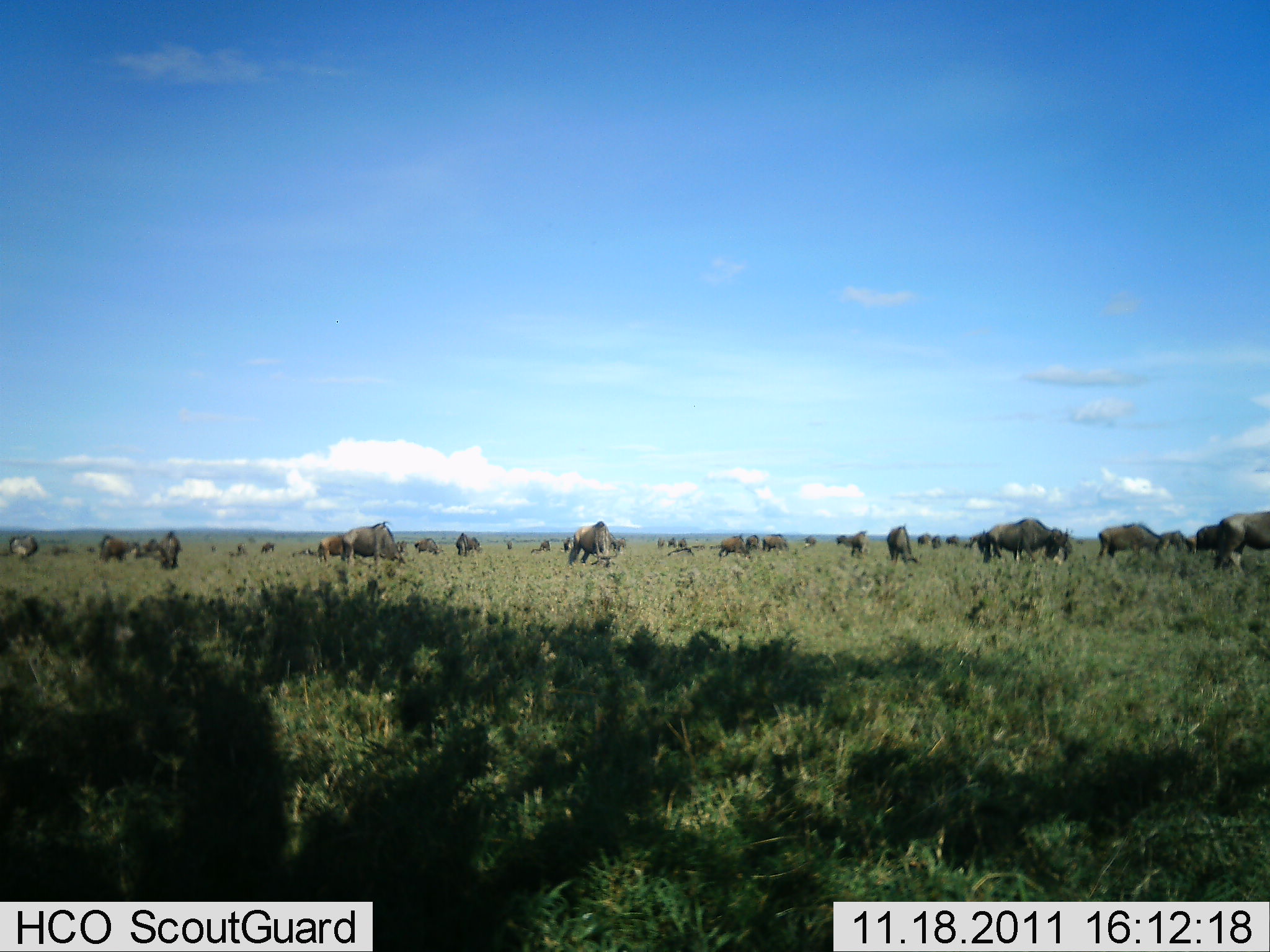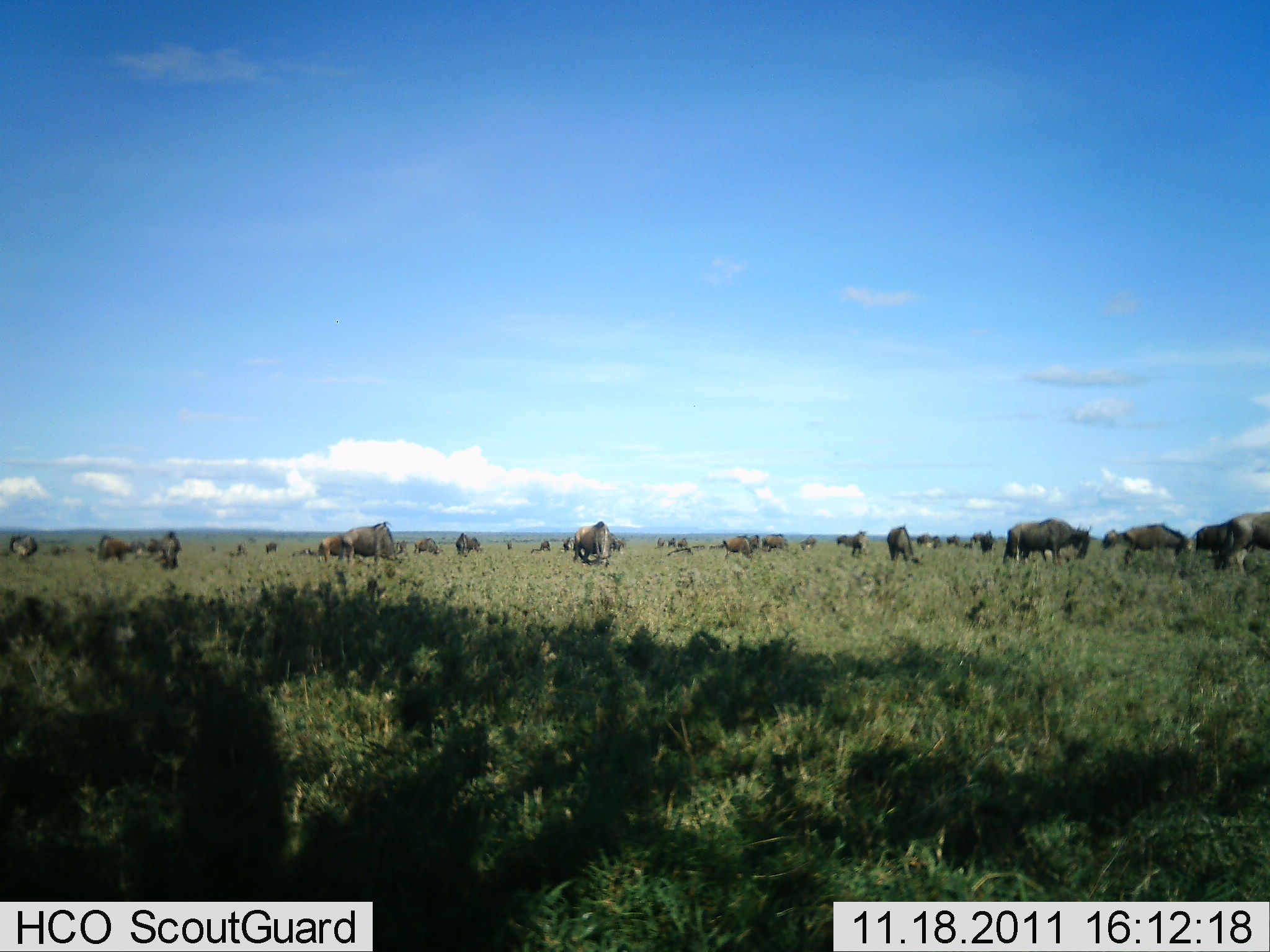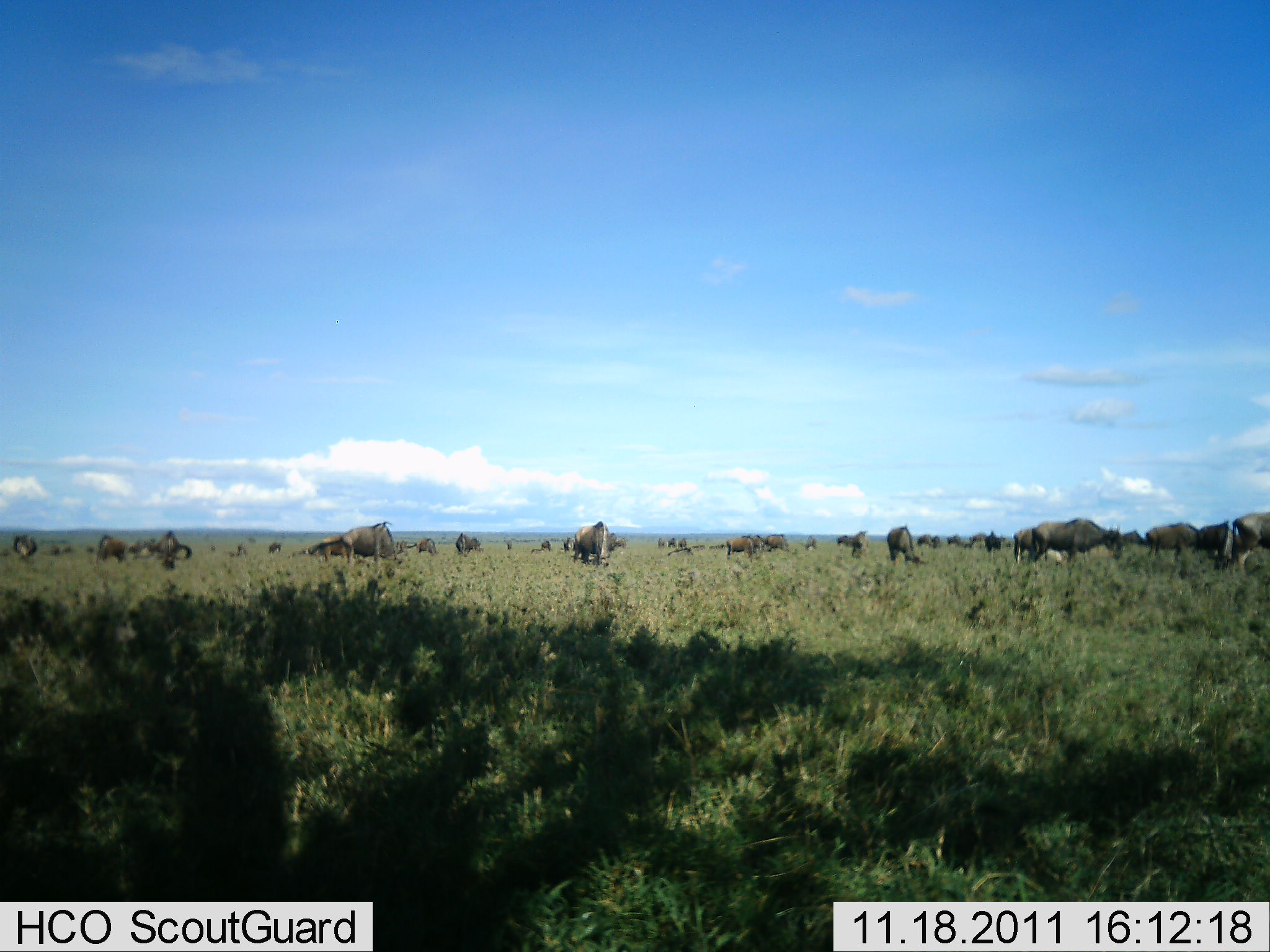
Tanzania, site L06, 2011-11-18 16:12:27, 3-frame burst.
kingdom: Animalia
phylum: Chordata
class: Mammalia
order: Artiodactyla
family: Bovidae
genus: Connochaetes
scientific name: Connochaetes taurinus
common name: blue wildebeest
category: wildebeest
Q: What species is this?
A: Wildebeest (blue wildebeest) (Connochaetes taurinus).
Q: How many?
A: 11-50.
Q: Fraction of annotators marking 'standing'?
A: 33%.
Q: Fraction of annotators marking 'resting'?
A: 0%.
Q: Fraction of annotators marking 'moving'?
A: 53%.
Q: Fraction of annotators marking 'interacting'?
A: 0%.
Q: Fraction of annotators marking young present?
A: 0%.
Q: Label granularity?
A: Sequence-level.